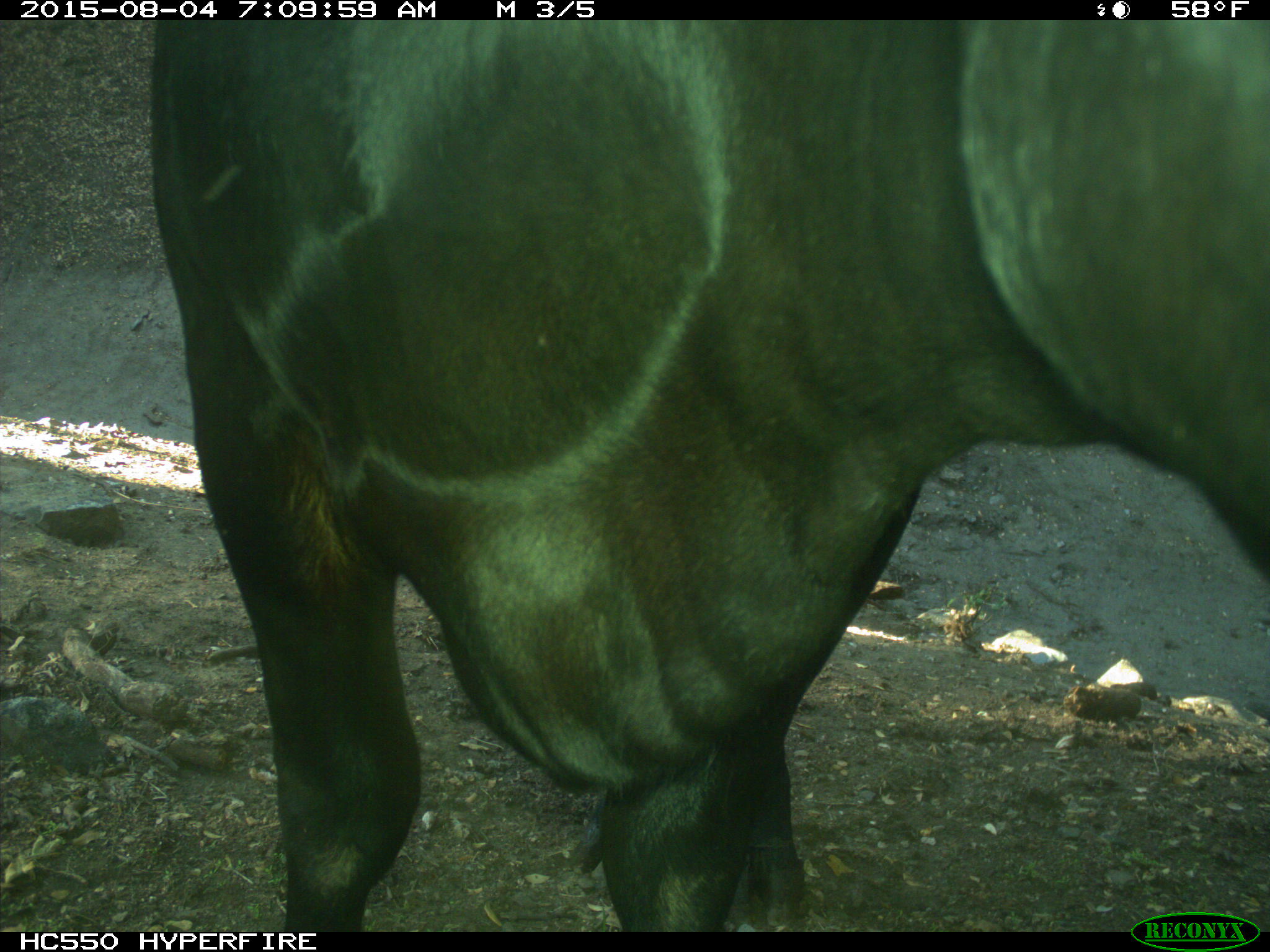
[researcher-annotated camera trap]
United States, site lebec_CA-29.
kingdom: Animalia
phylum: Chordata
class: Mammalia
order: Artiodactyla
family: Bovidae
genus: Bos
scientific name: Bos taurus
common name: domestic cow